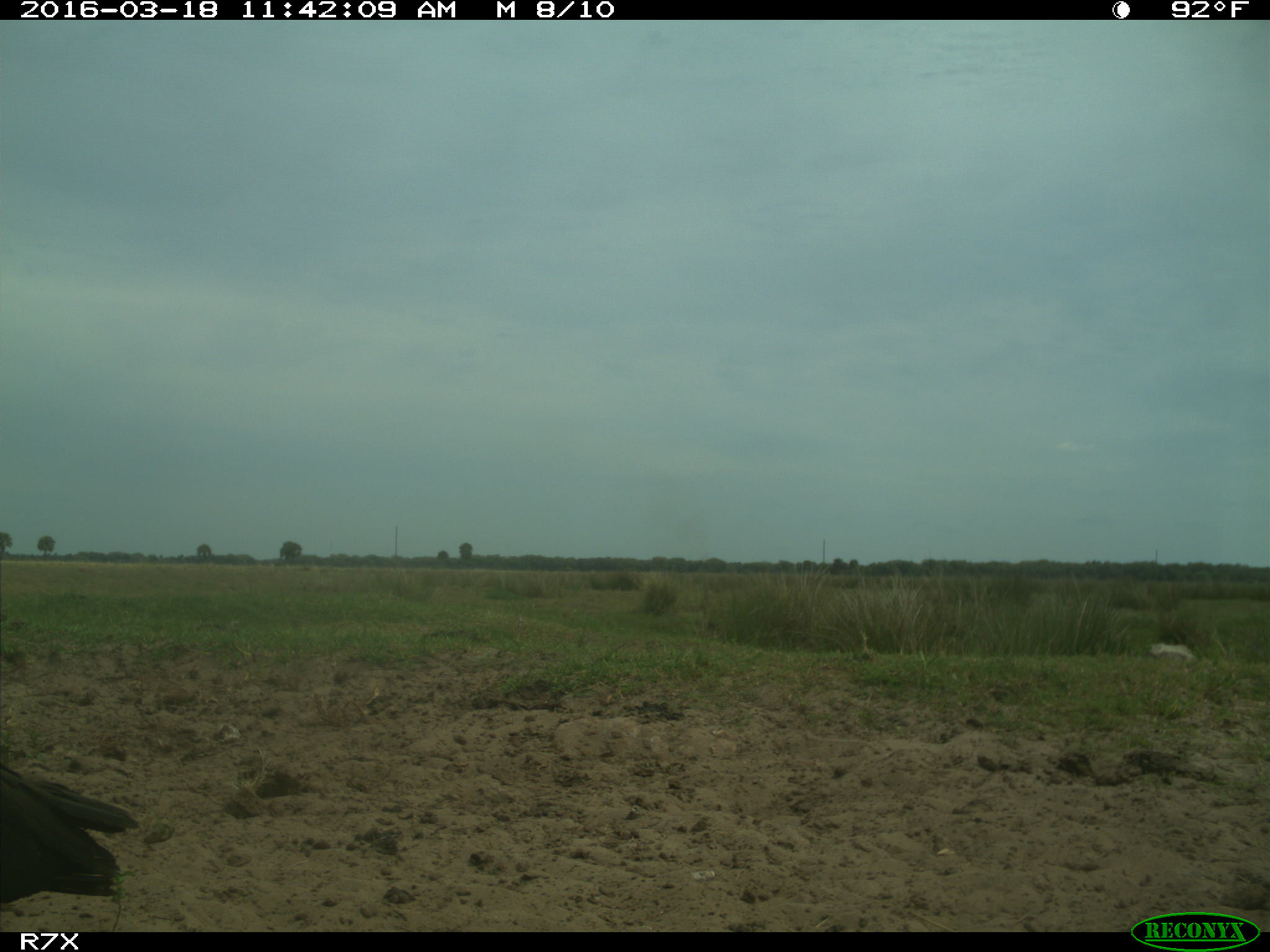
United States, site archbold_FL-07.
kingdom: Animalia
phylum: Chordata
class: Aves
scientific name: Aves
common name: birds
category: unidentified bird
Unidentified bird (birds) (Aves).